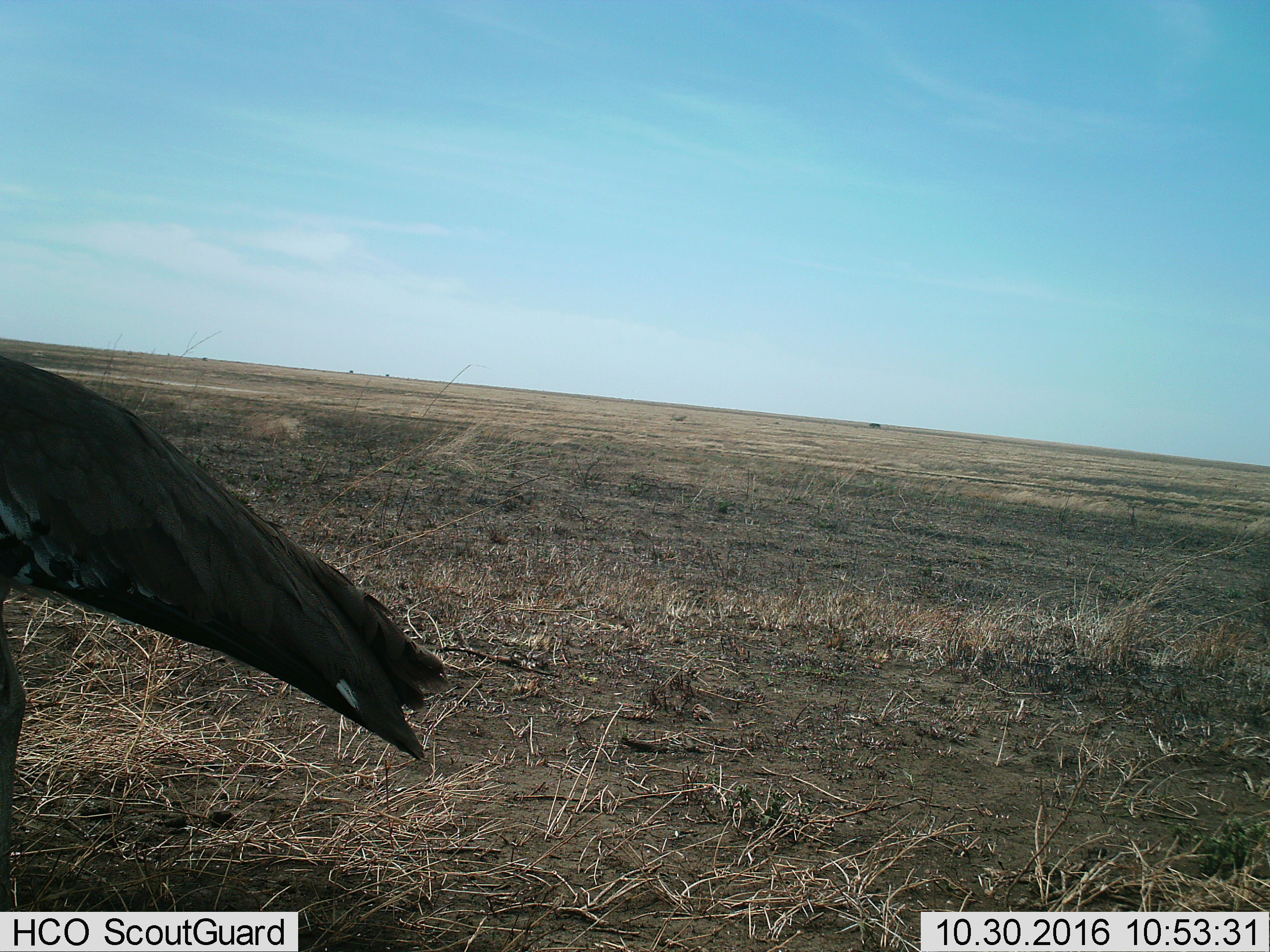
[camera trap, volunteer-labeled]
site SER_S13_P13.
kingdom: Animalia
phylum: Chordata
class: Aves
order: Accipitriformes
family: Accipitridae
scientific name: Accipitridae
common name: vulture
Vulture (Accipitridae), count 1. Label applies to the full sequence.